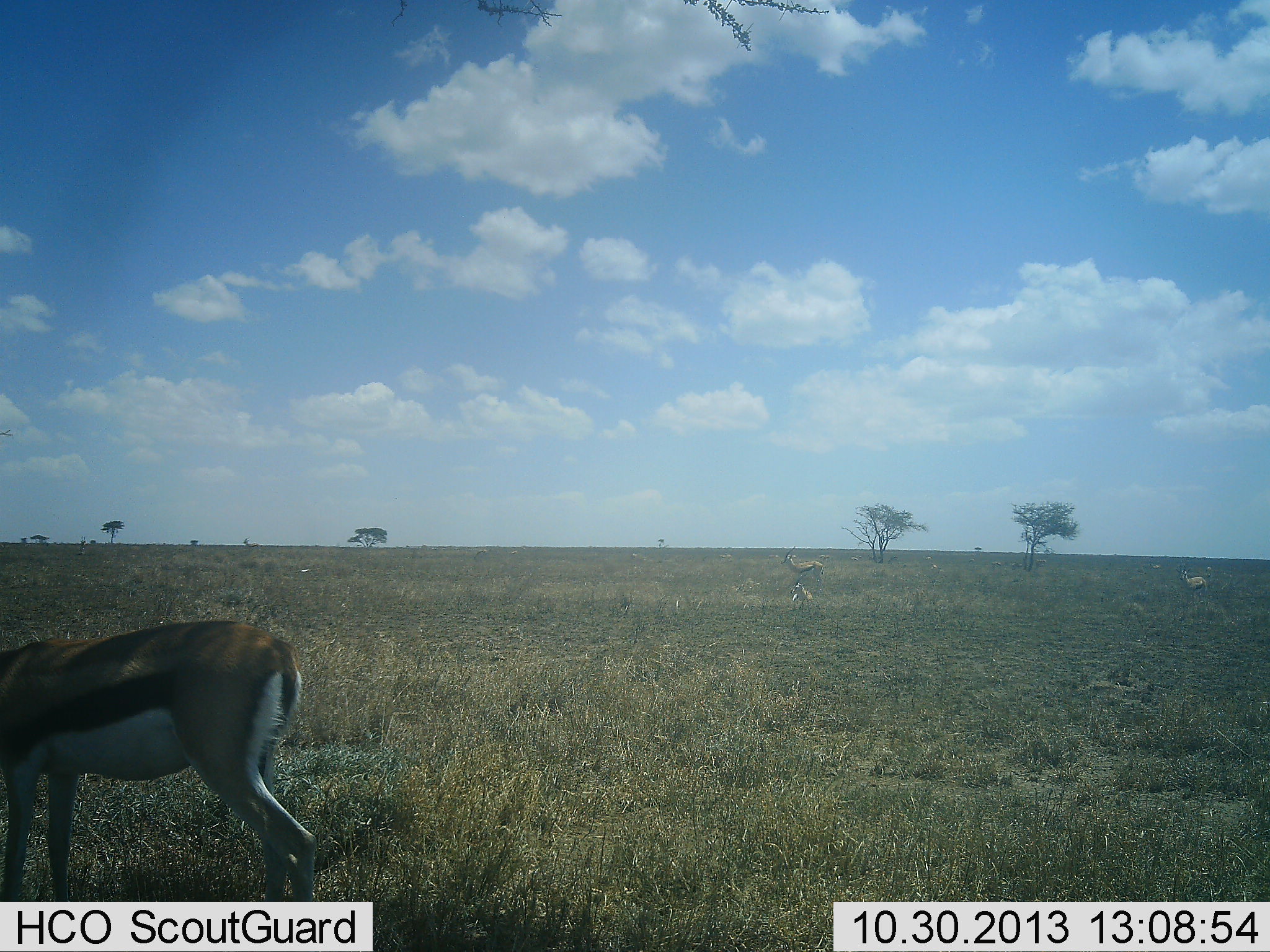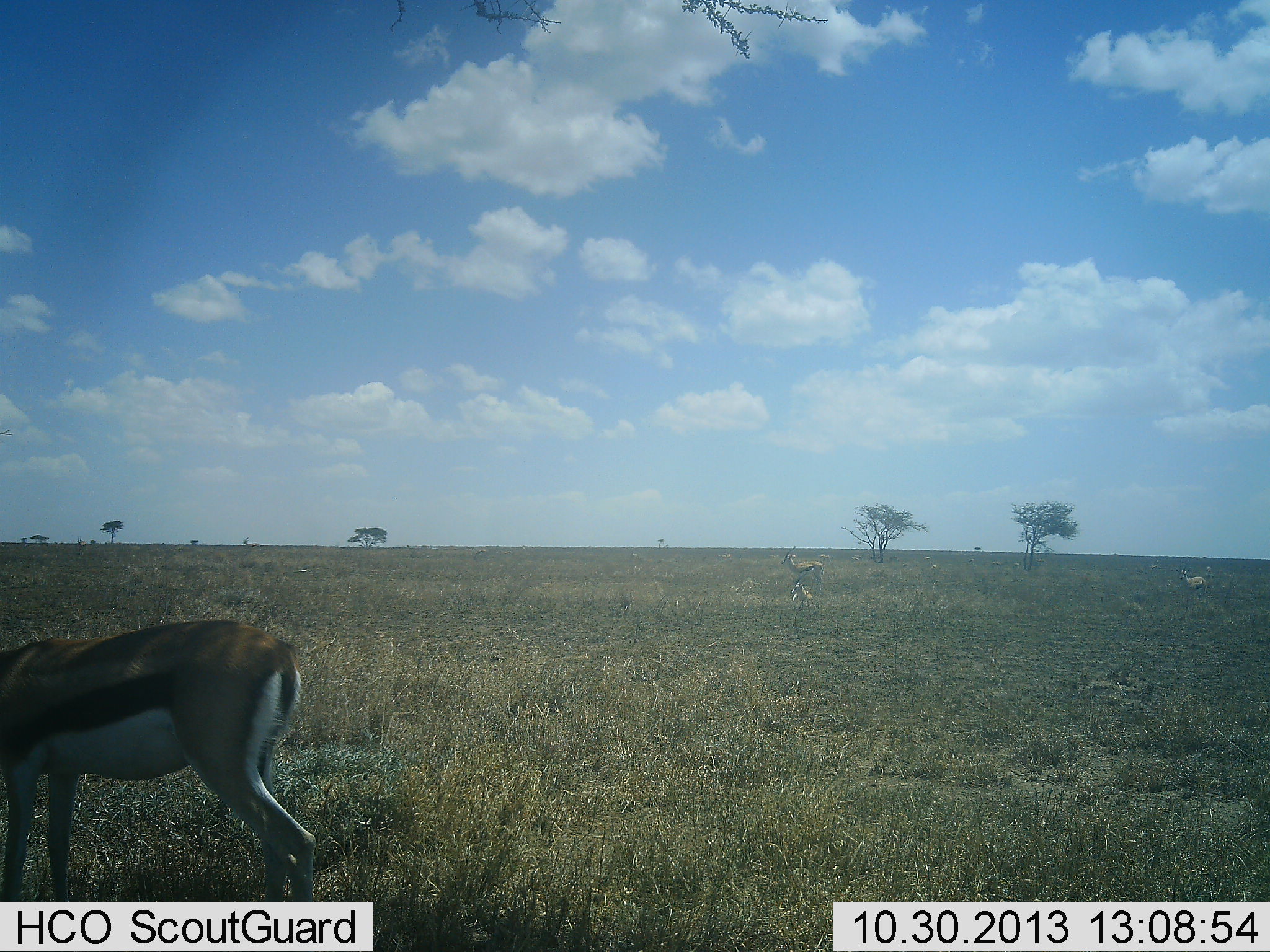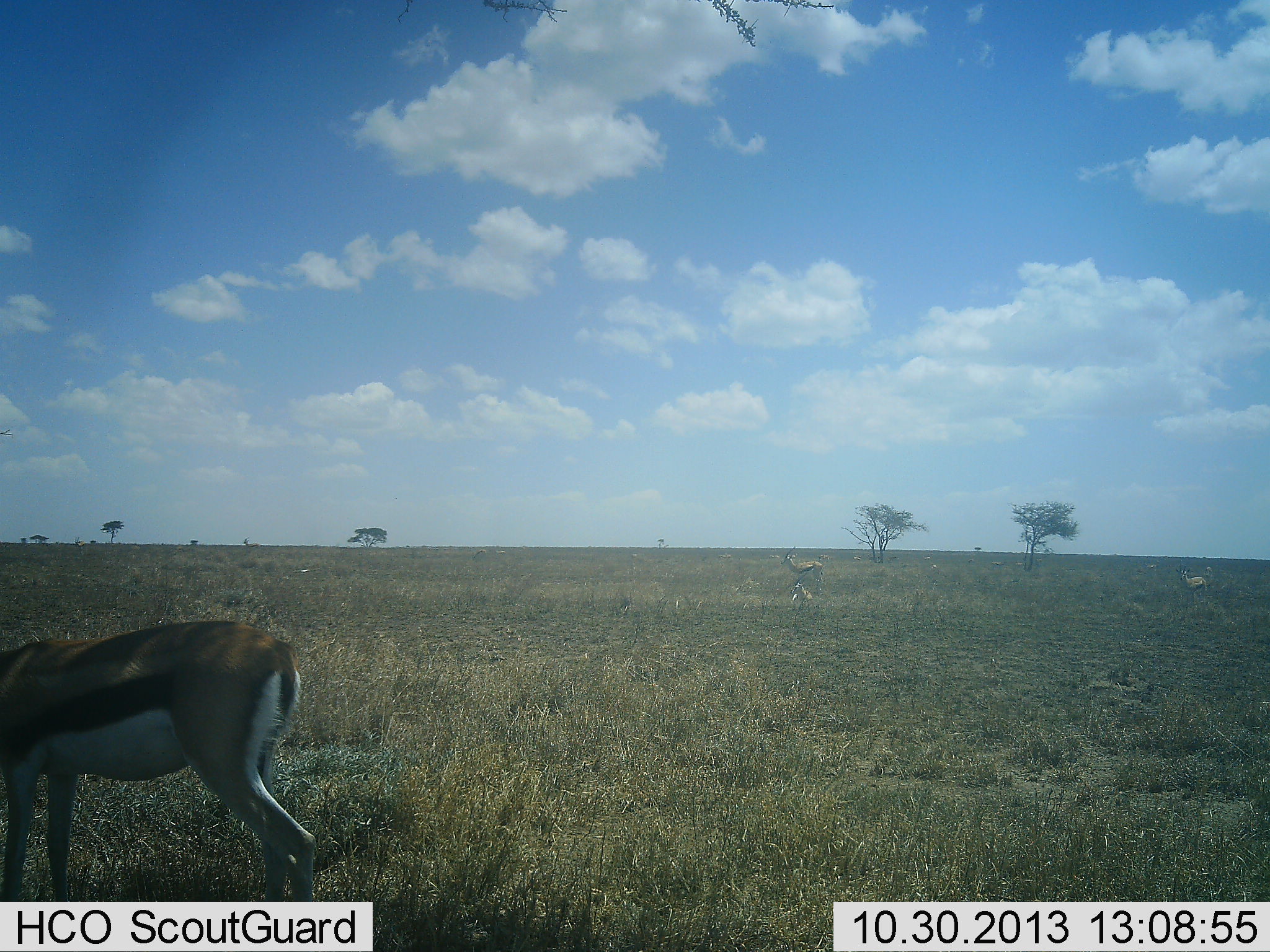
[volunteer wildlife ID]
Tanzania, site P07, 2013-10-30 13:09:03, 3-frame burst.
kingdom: Animalia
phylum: Chordata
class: Mammalia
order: Artiodactyla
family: Bovidae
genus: Eudorcas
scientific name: Eudorcas thomsonii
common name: thomson's gazelle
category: gazellethomsons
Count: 4.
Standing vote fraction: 82%.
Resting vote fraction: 32%.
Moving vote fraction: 27%.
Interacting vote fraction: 0%.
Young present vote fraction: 9%.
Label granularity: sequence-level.